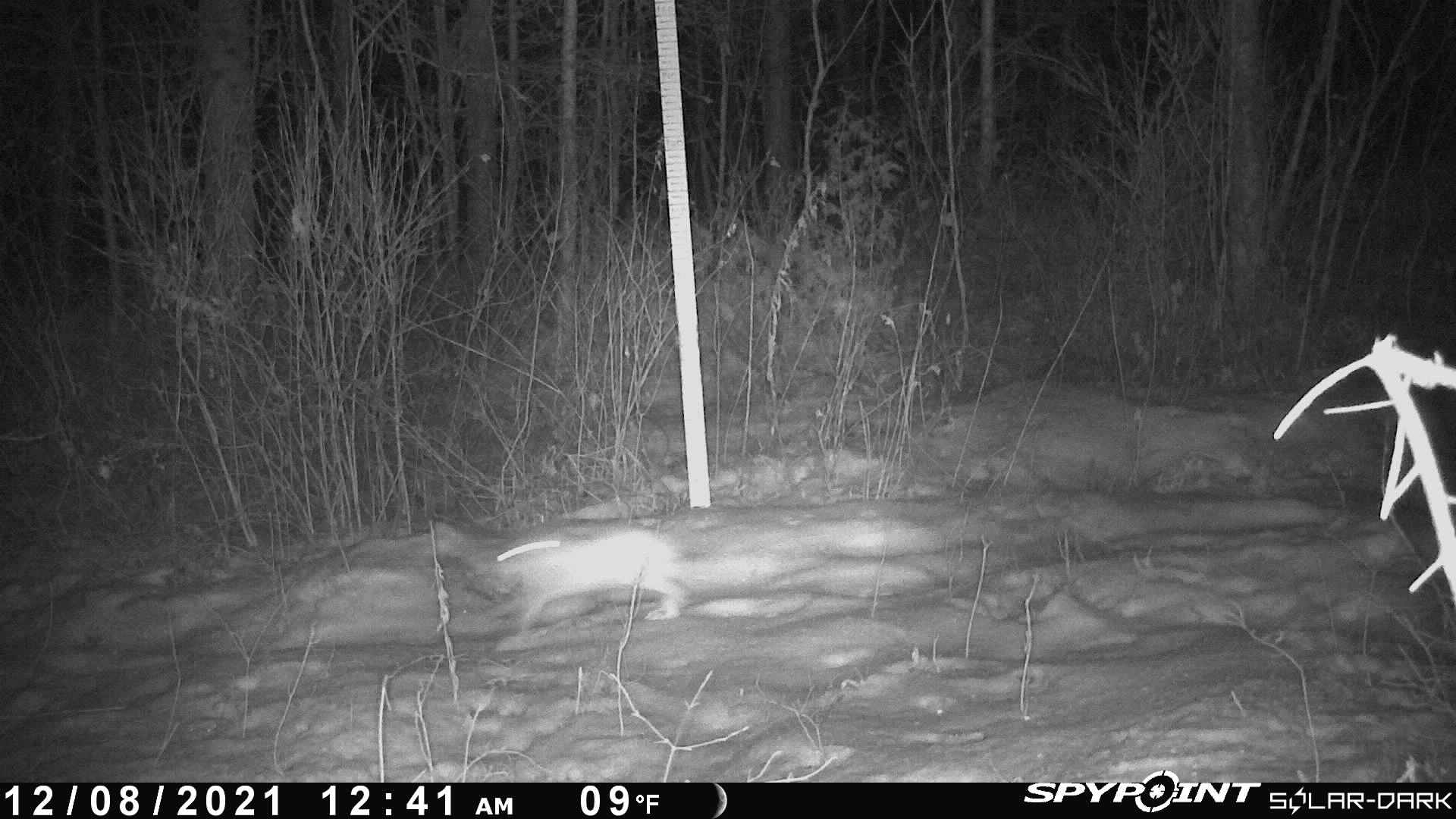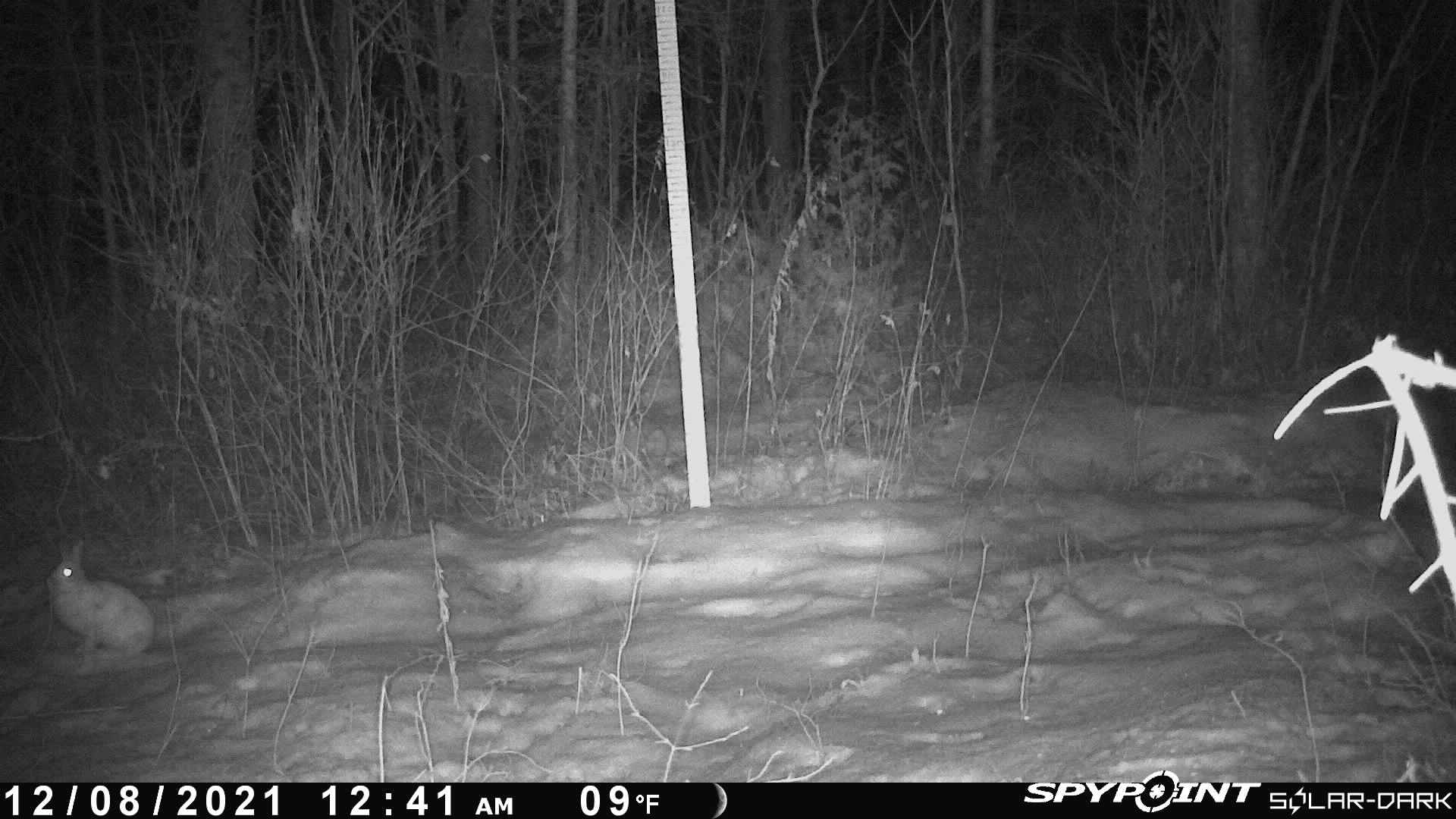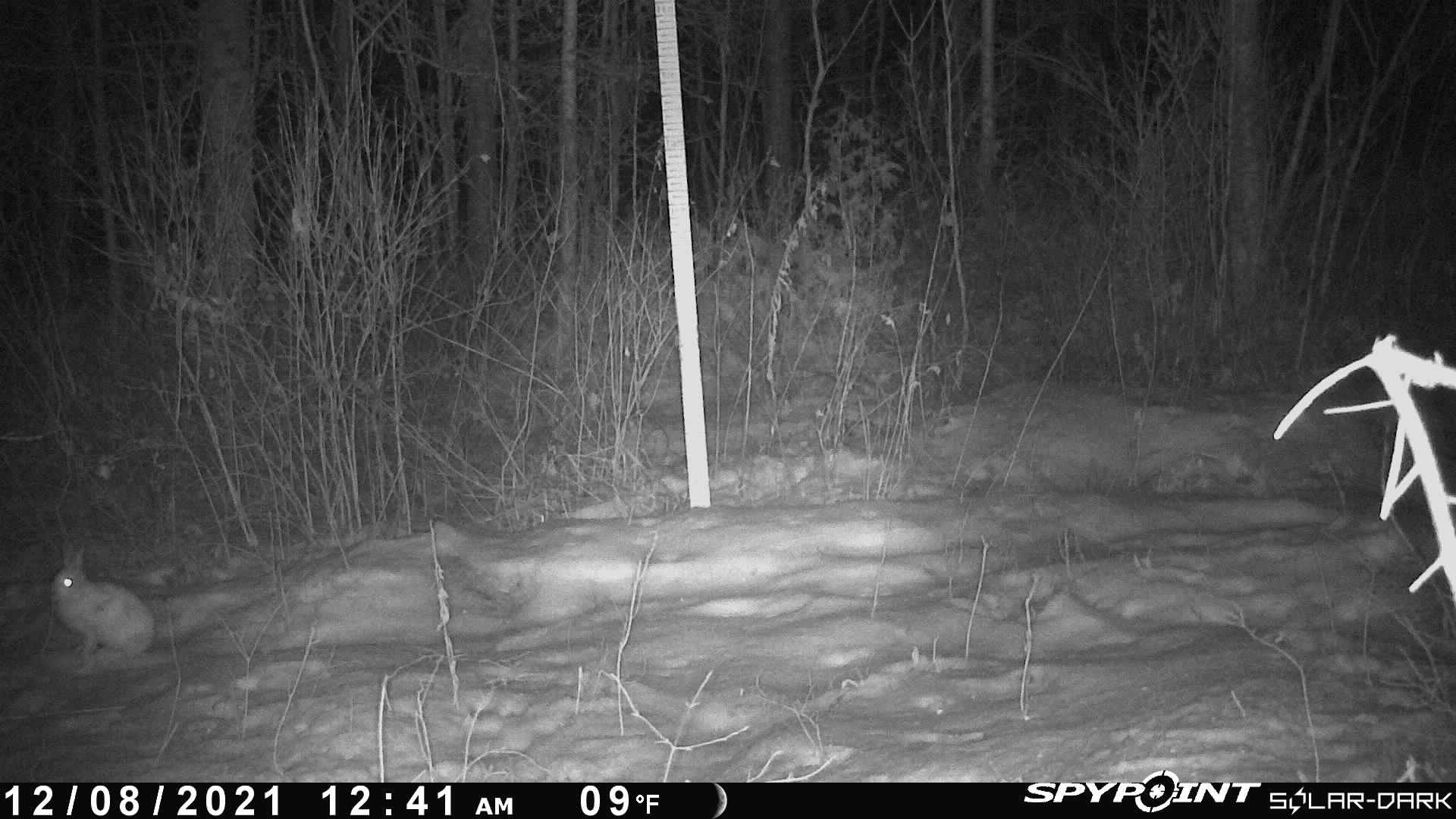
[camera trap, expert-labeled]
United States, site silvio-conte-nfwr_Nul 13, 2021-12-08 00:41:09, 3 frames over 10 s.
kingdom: Animalia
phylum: Chordata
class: Mammalia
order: Lagomorpha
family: Leporidae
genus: Lepus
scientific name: Lepus americanus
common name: snowshoe hare